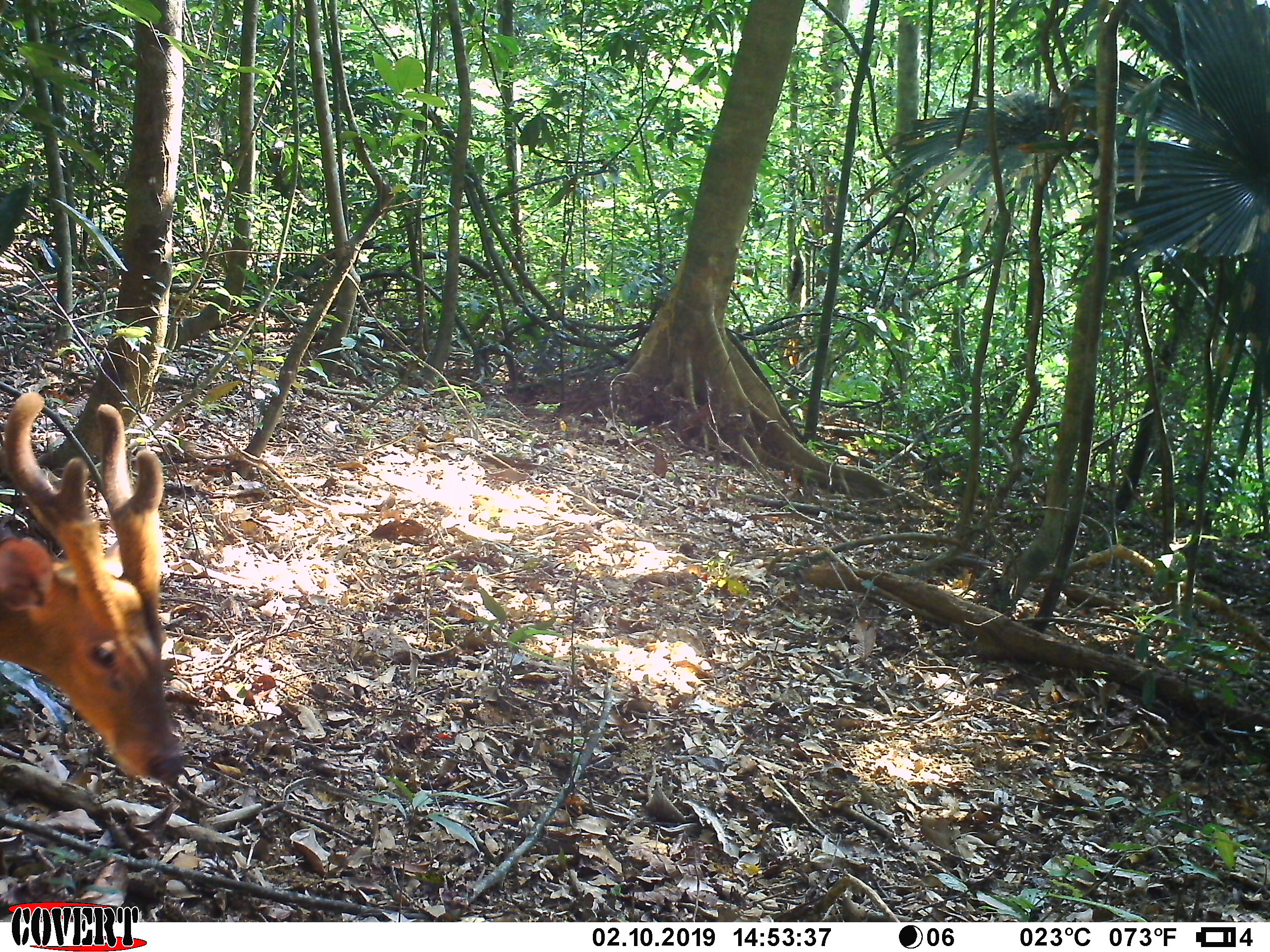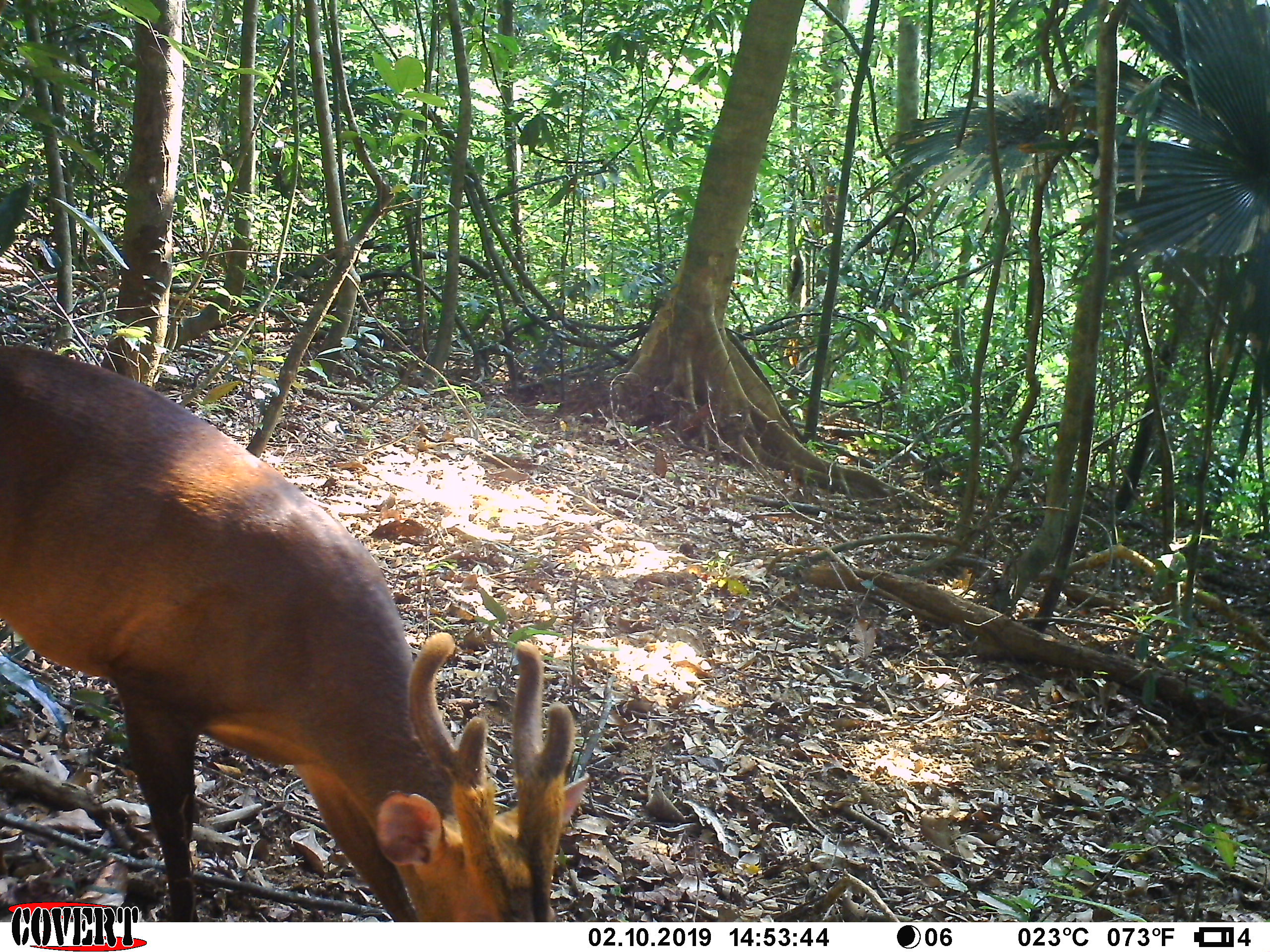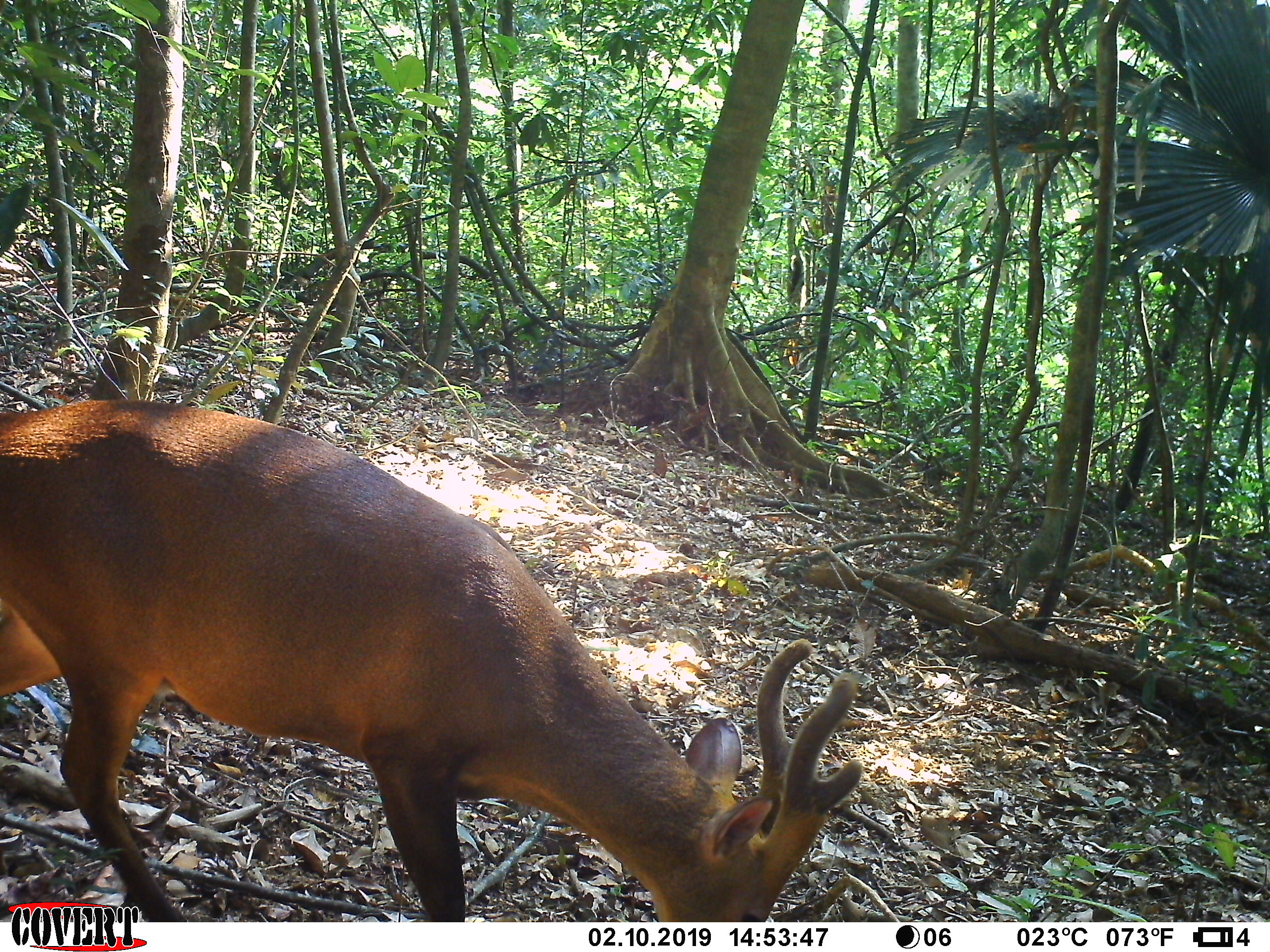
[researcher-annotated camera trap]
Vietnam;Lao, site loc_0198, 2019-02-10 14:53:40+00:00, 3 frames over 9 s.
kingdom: Animalia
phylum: Chordata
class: Mammalia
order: Artiodactyla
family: Cervidae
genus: Muntiacus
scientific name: Muntiacus vuquangensis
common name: large-antlered muntjac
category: large antlered muntjac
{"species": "large antlered muntjac (large-antlered muntjac) (Muntiacus vuquangensis)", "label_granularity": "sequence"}